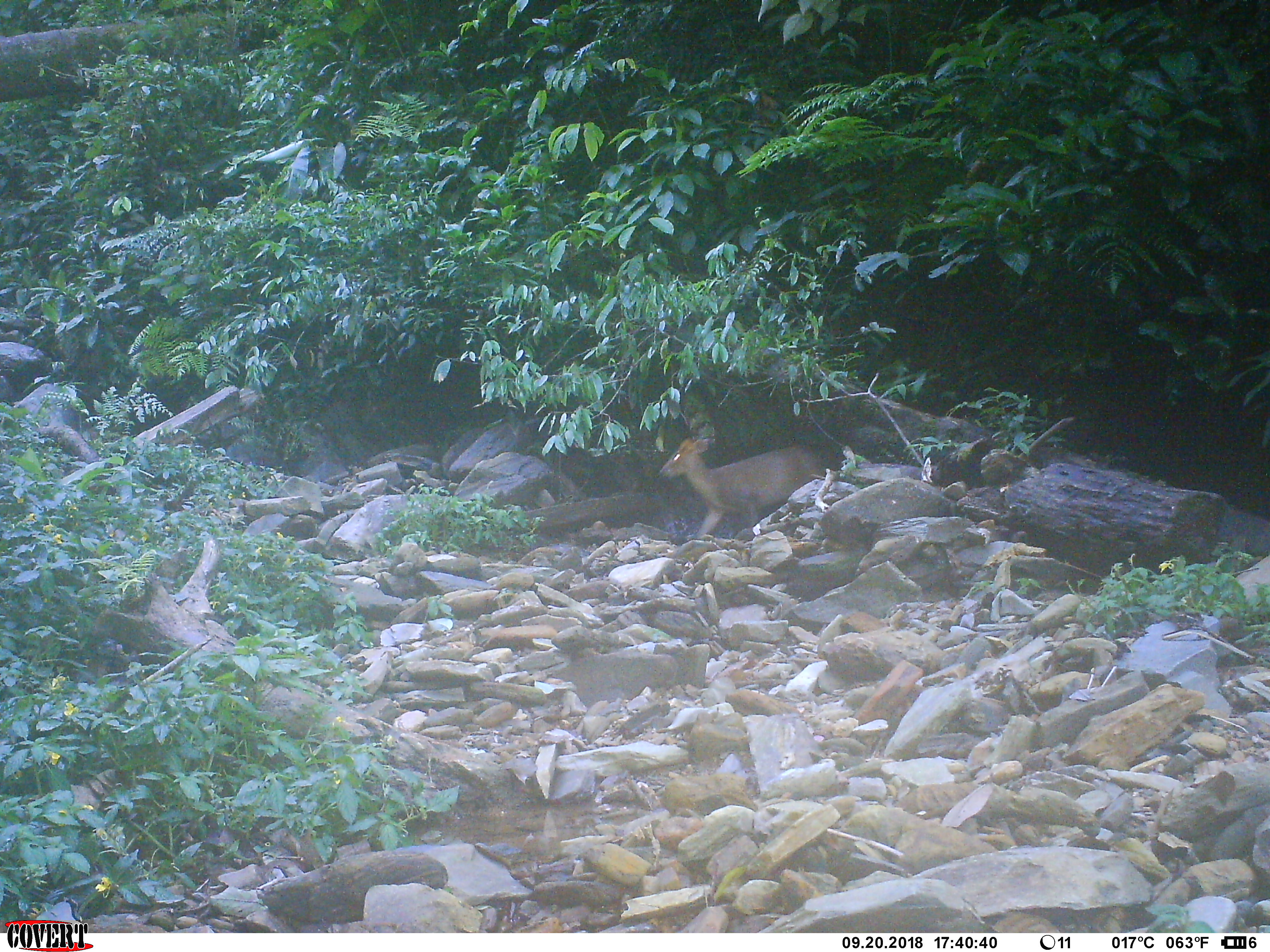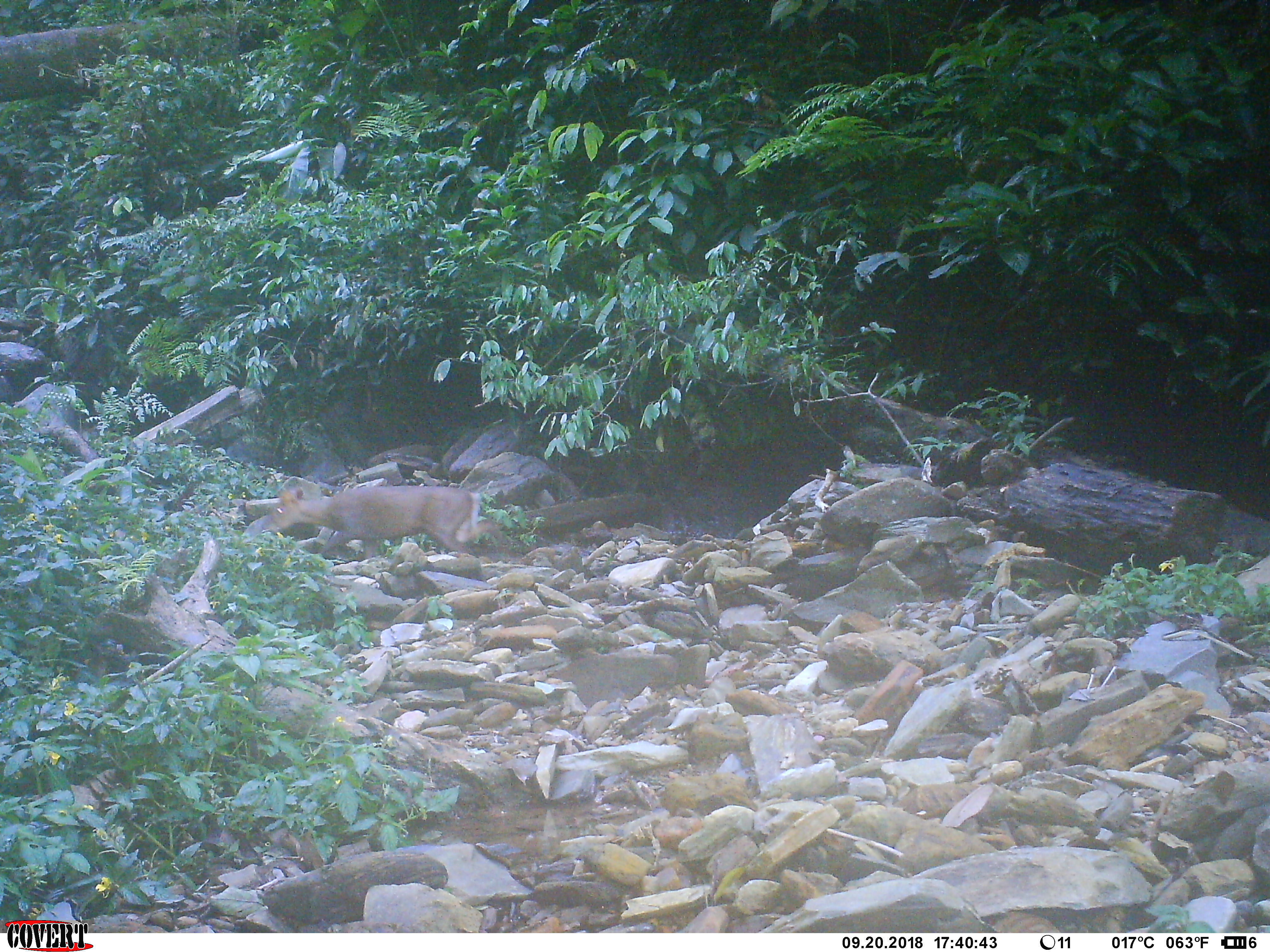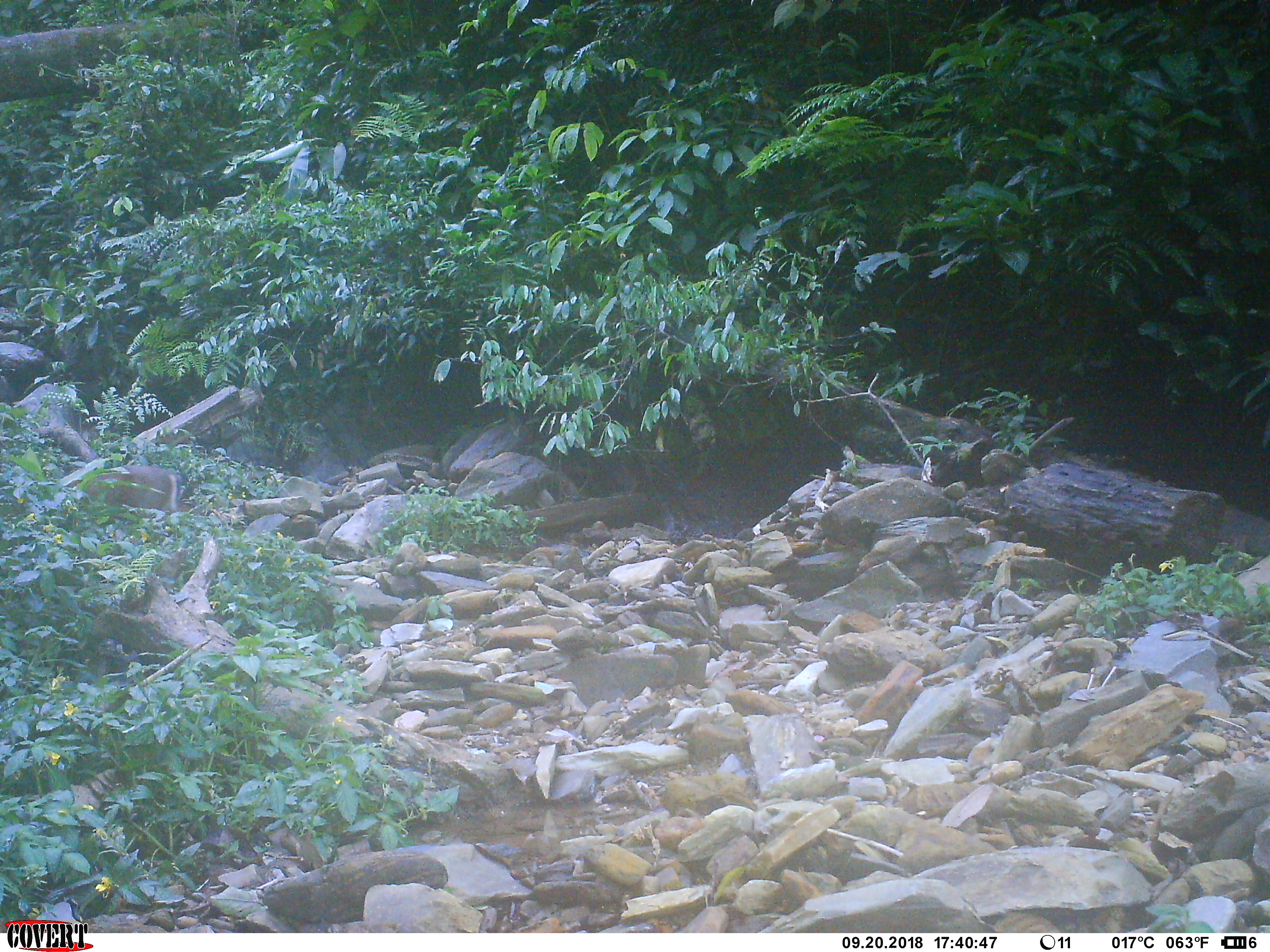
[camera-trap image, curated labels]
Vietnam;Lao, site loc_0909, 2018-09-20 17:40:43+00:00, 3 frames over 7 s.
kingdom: Animalia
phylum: Chordata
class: Mammalia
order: Artiodactyla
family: Cervidae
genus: Muntiacus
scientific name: Muntiacus rooseveltorum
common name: roosevelt's muntjac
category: roosevelts muntjac group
Roosevelts muntjac group (roosevelt's muntjac) (Muntiacus rooseveltorum). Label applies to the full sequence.